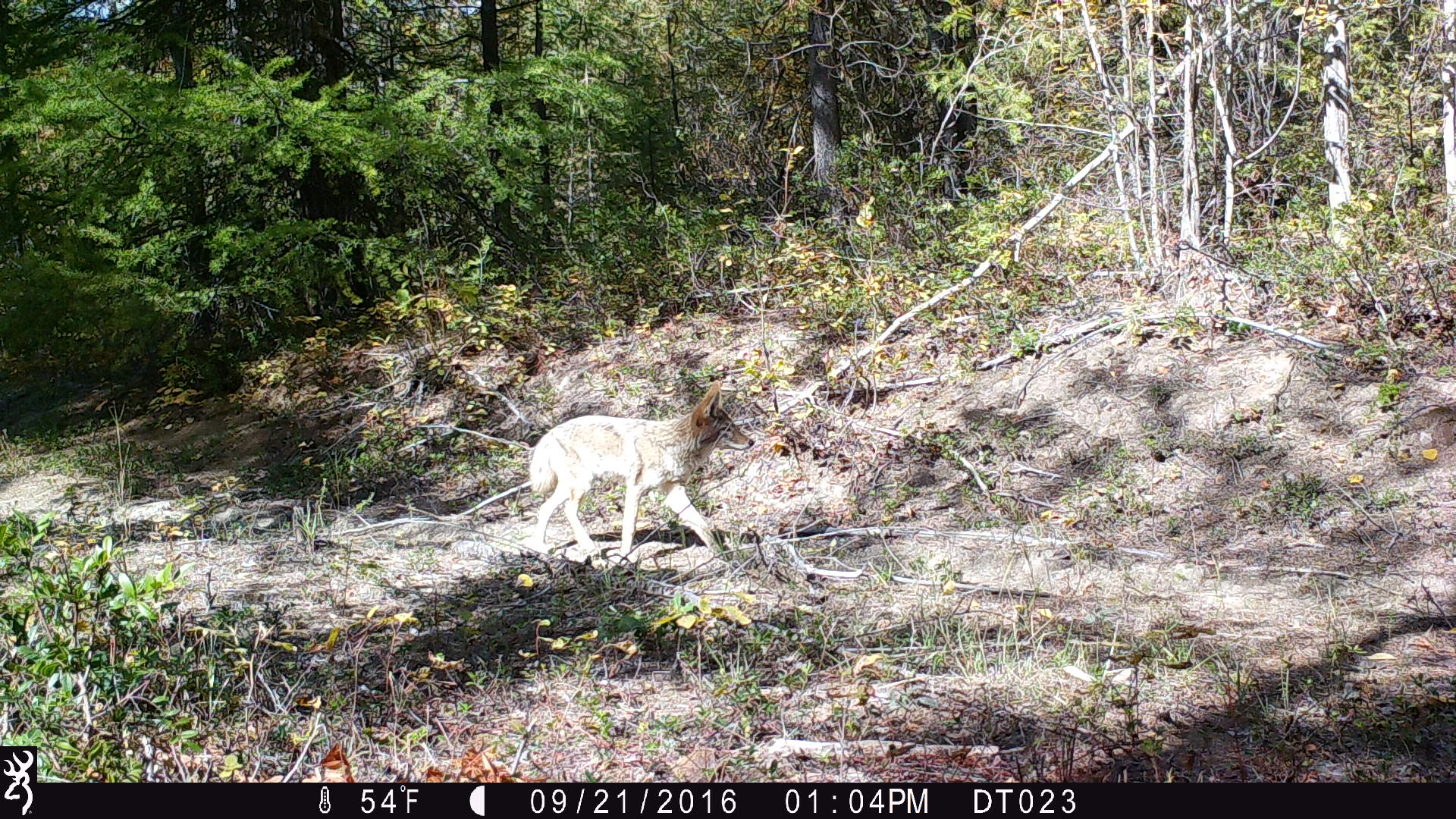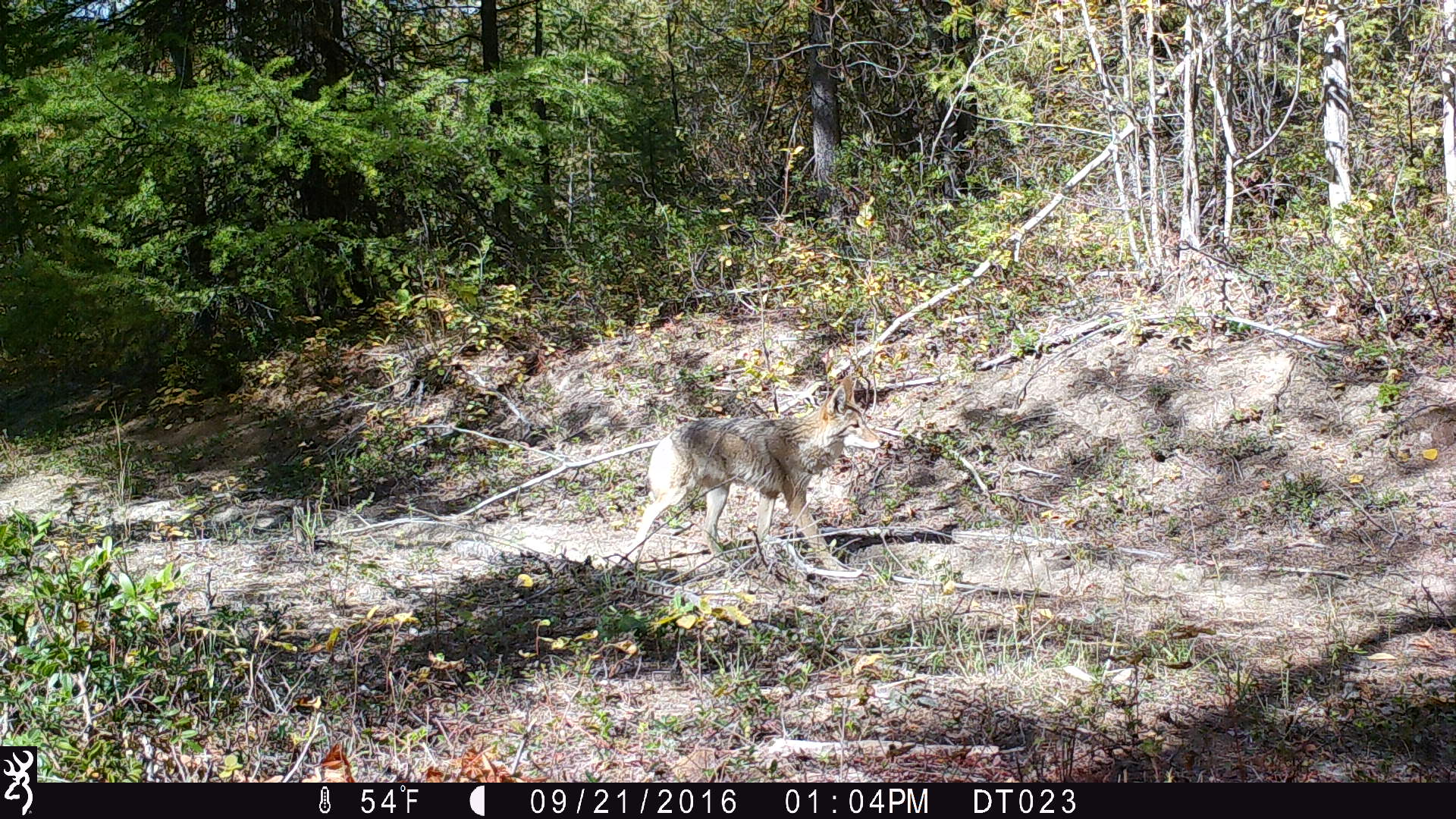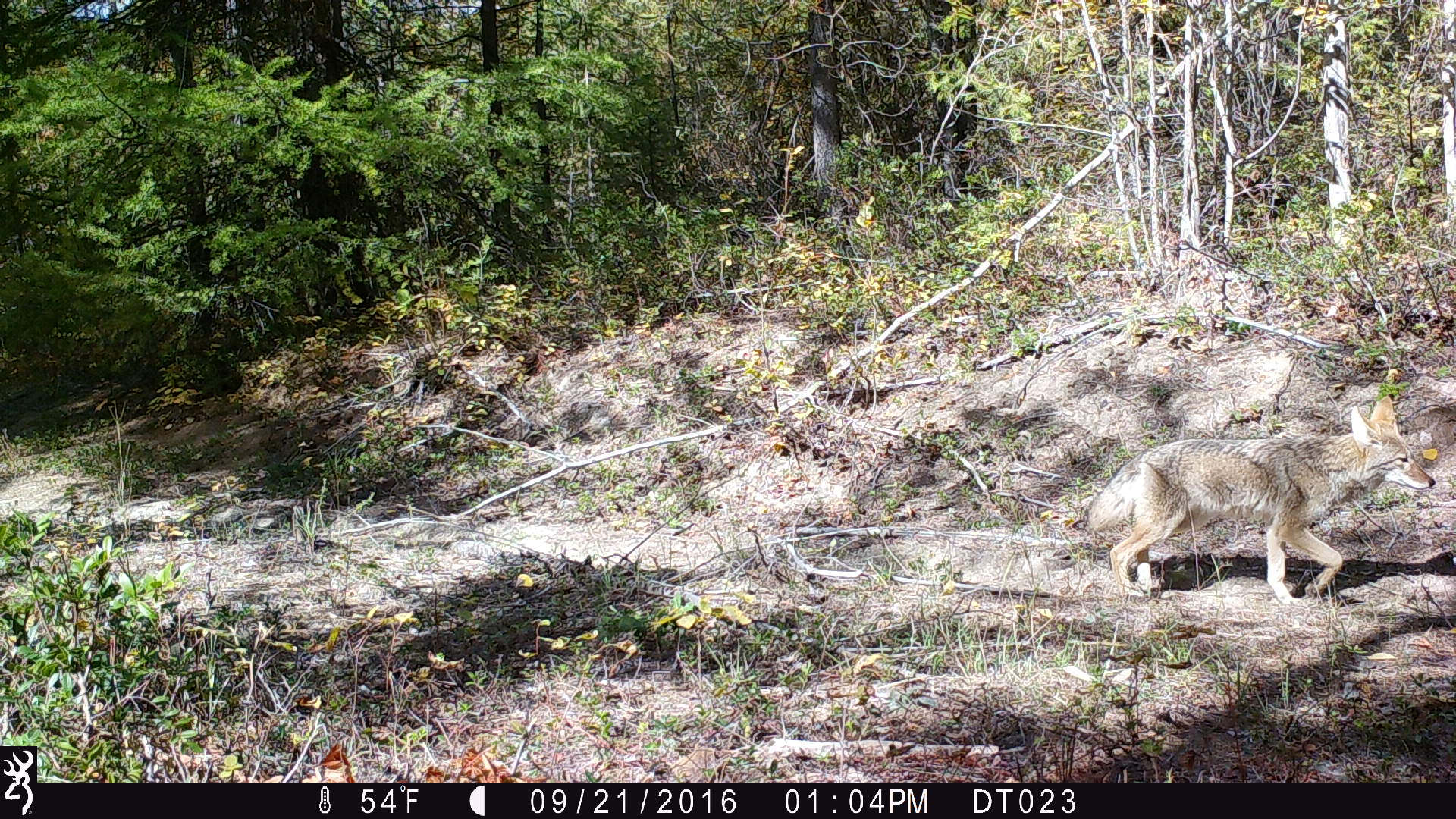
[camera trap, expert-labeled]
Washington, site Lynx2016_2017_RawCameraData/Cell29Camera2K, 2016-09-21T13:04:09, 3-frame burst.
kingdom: Animalia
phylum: Chordata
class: Mammalia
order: Carnivora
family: Canidae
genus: Canis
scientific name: Canis latrans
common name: coyote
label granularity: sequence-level